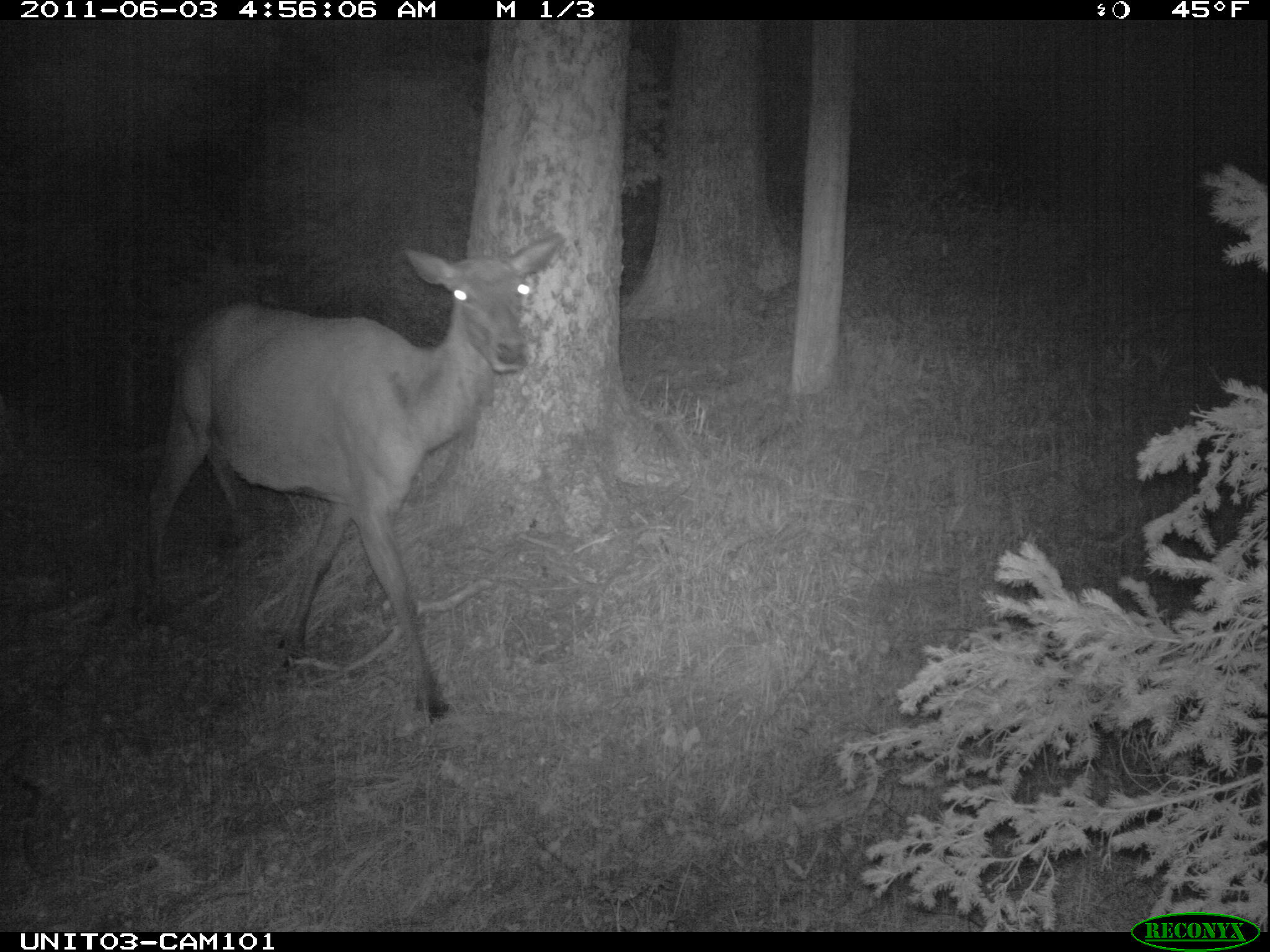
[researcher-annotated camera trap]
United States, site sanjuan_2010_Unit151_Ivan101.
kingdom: Animalia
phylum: Chordata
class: Mammalia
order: Artiodactyla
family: Cervidae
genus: Cervus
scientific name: Cervus elaphus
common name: red deer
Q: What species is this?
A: Cervus elaphus (red deer).